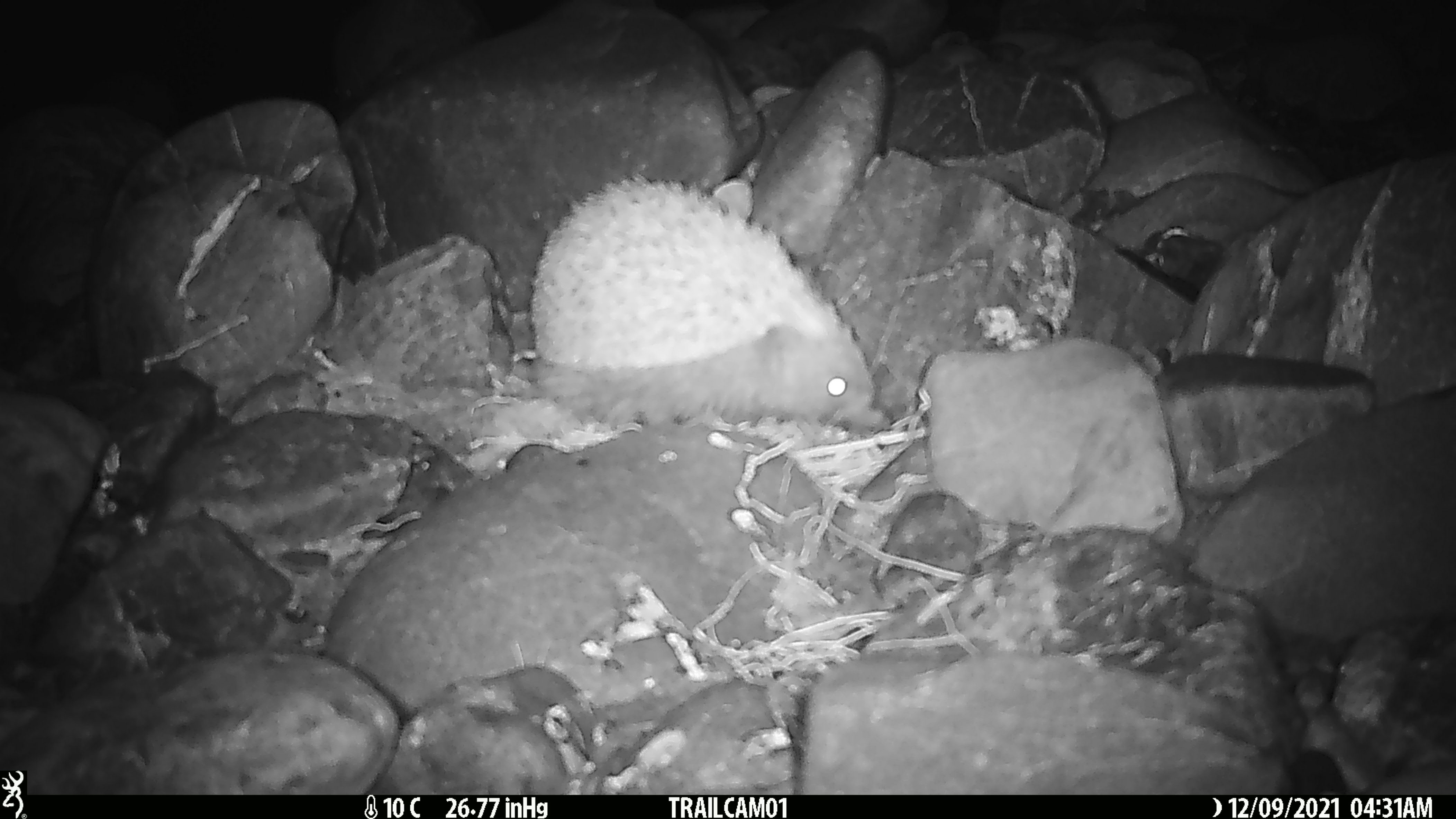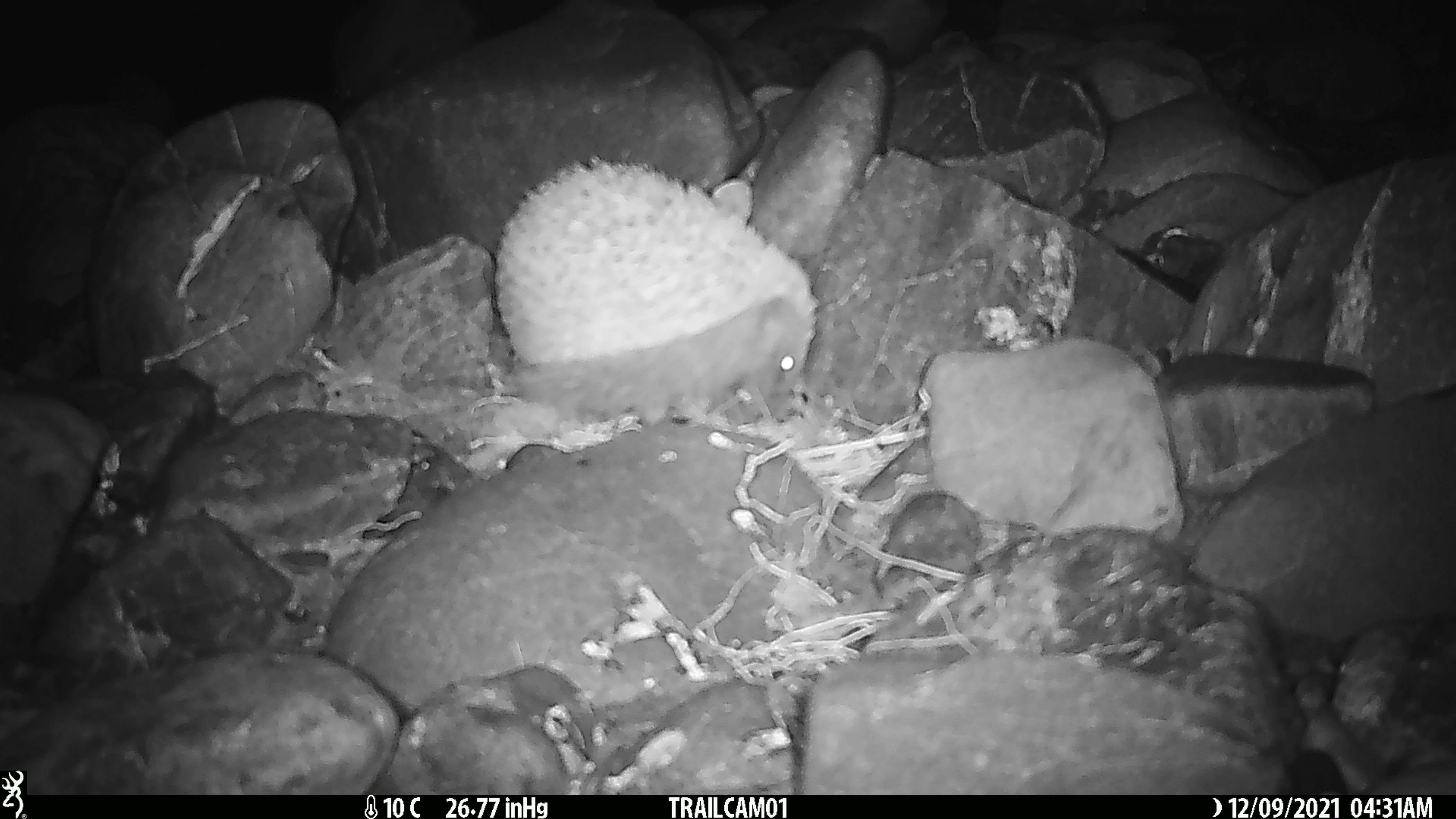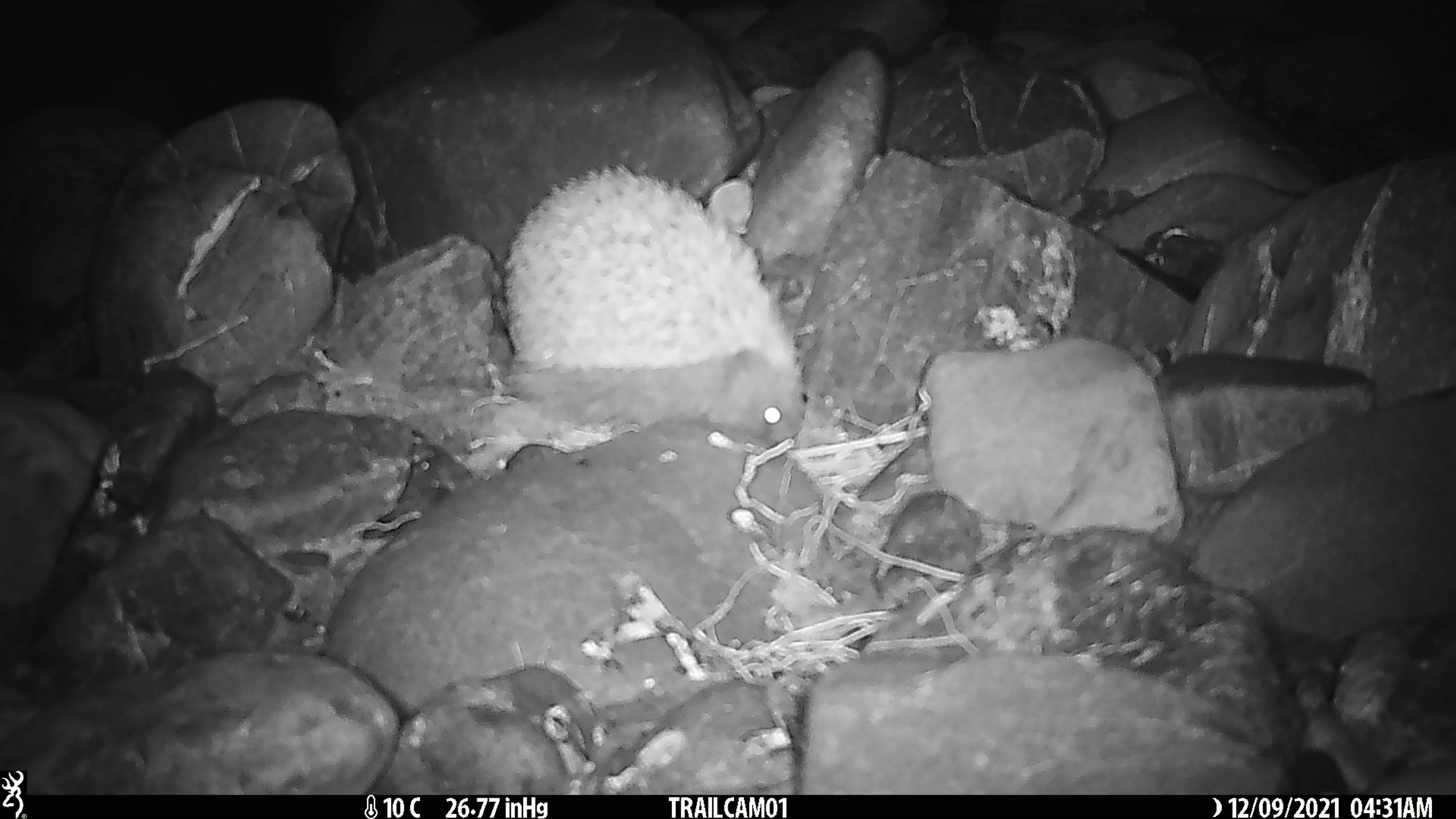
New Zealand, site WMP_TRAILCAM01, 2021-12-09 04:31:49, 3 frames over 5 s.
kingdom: Animalia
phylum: Chordata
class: Mammalia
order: Eulipotyphla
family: Erinaceidae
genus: Erinaceus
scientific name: Erinaceus europaeus europaeus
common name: european hedgehog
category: hedgehog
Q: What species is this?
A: Hedgehog (european hedgehog) (Erinaceus europaeus europaeus).